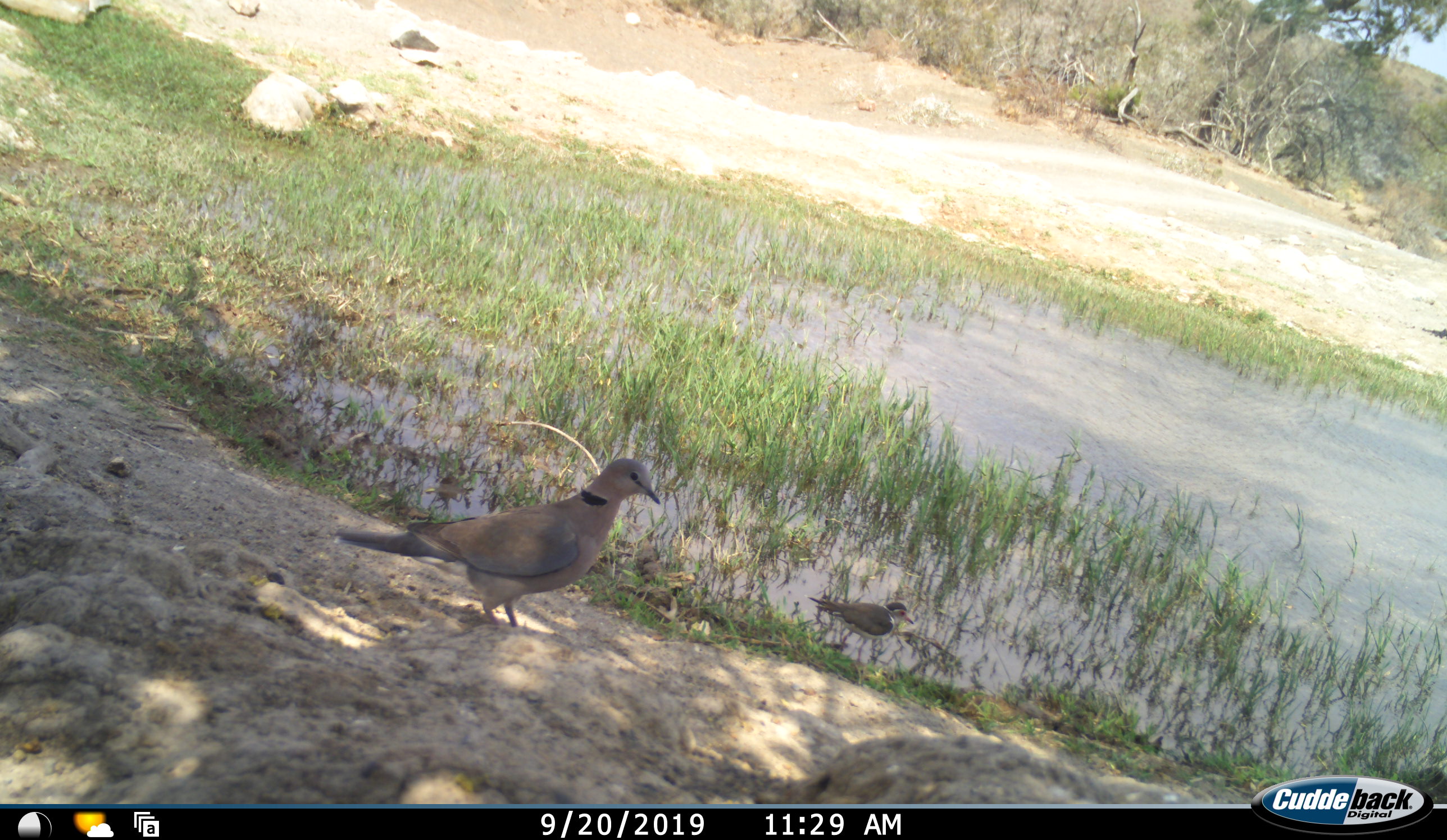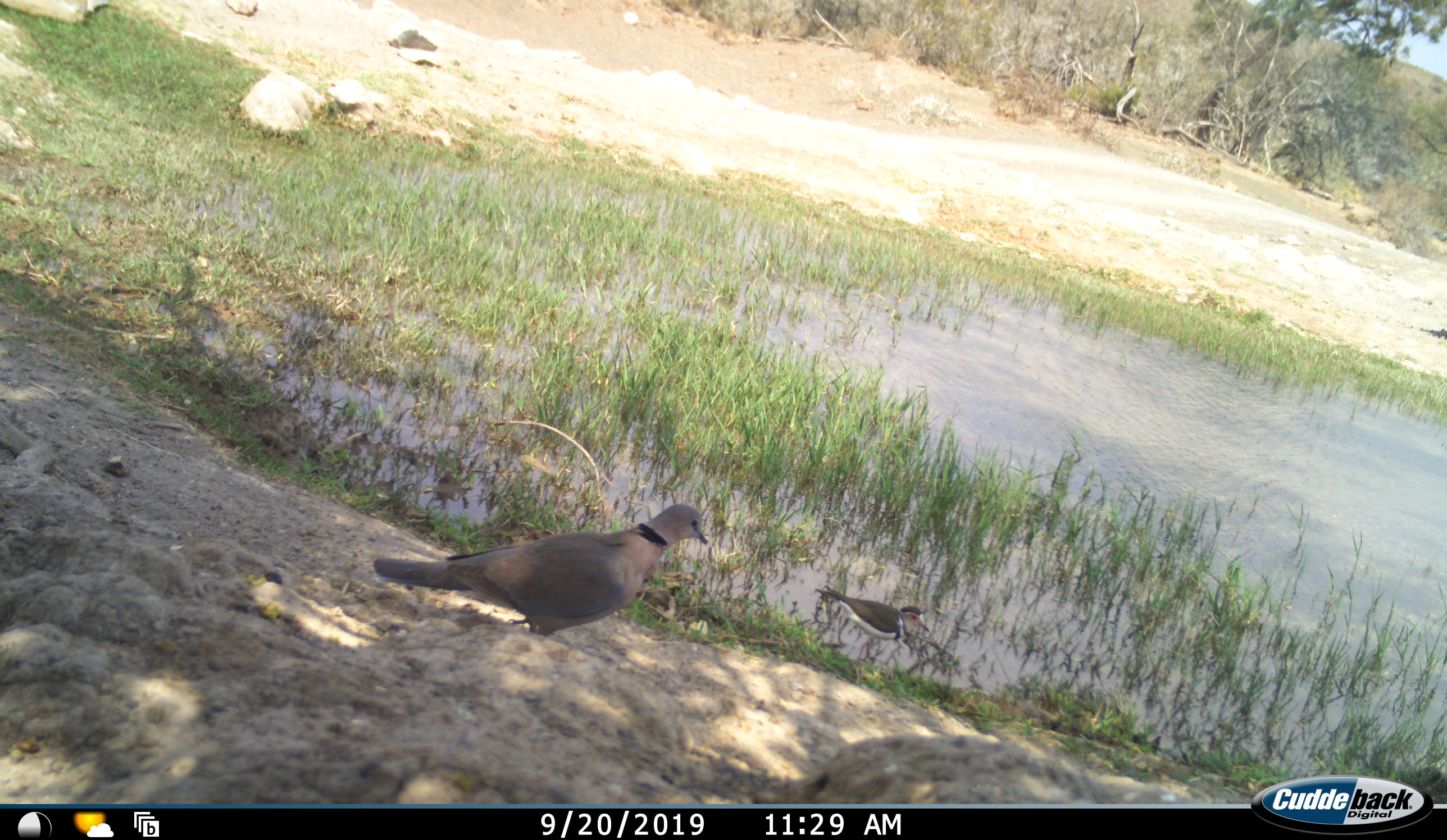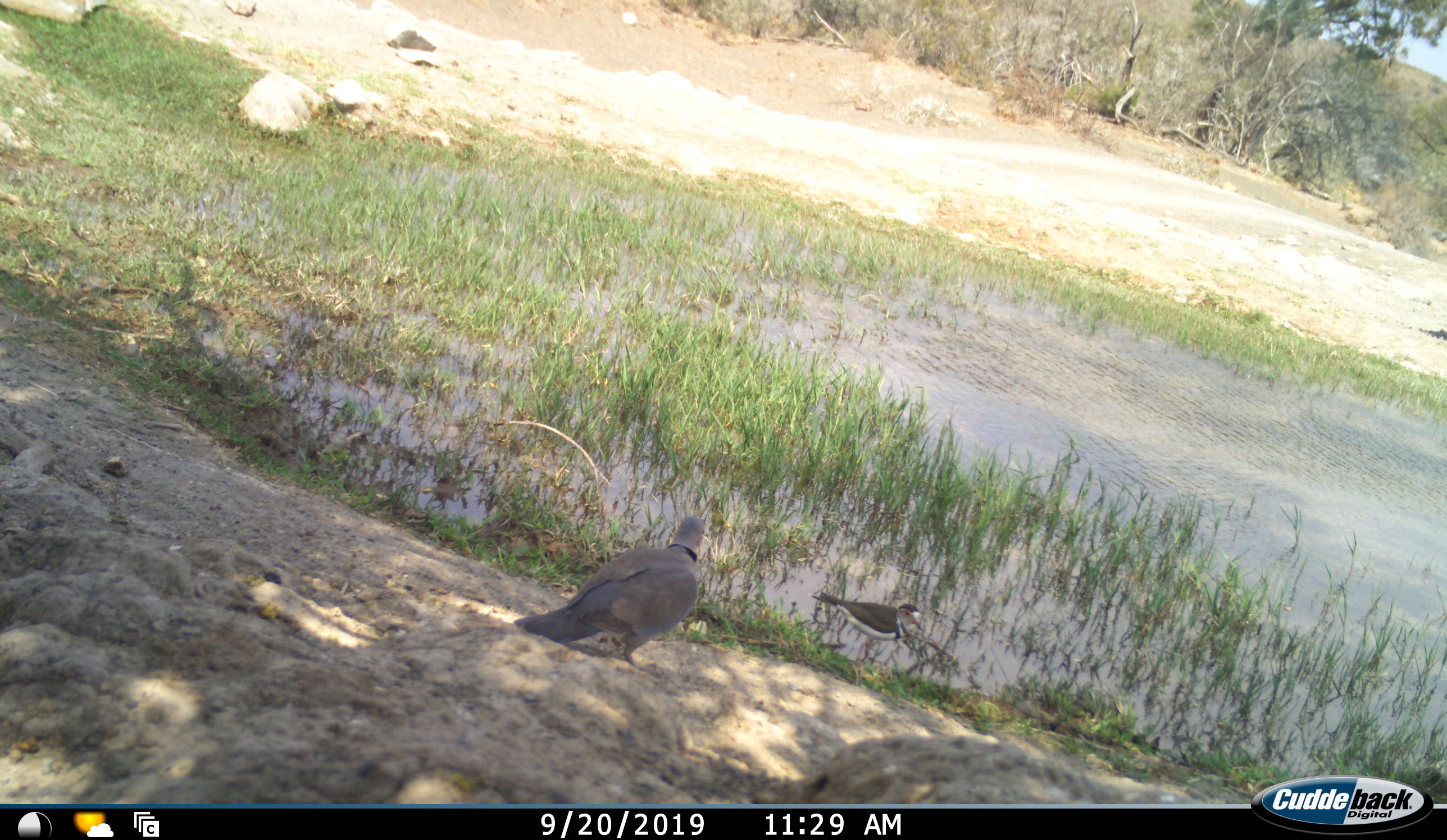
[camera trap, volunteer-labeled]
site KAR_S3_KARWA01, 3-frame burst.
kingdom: Animalia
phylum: Chordata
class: Aves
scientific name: Aves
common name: bird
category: birdother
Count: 2.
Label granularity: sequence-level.